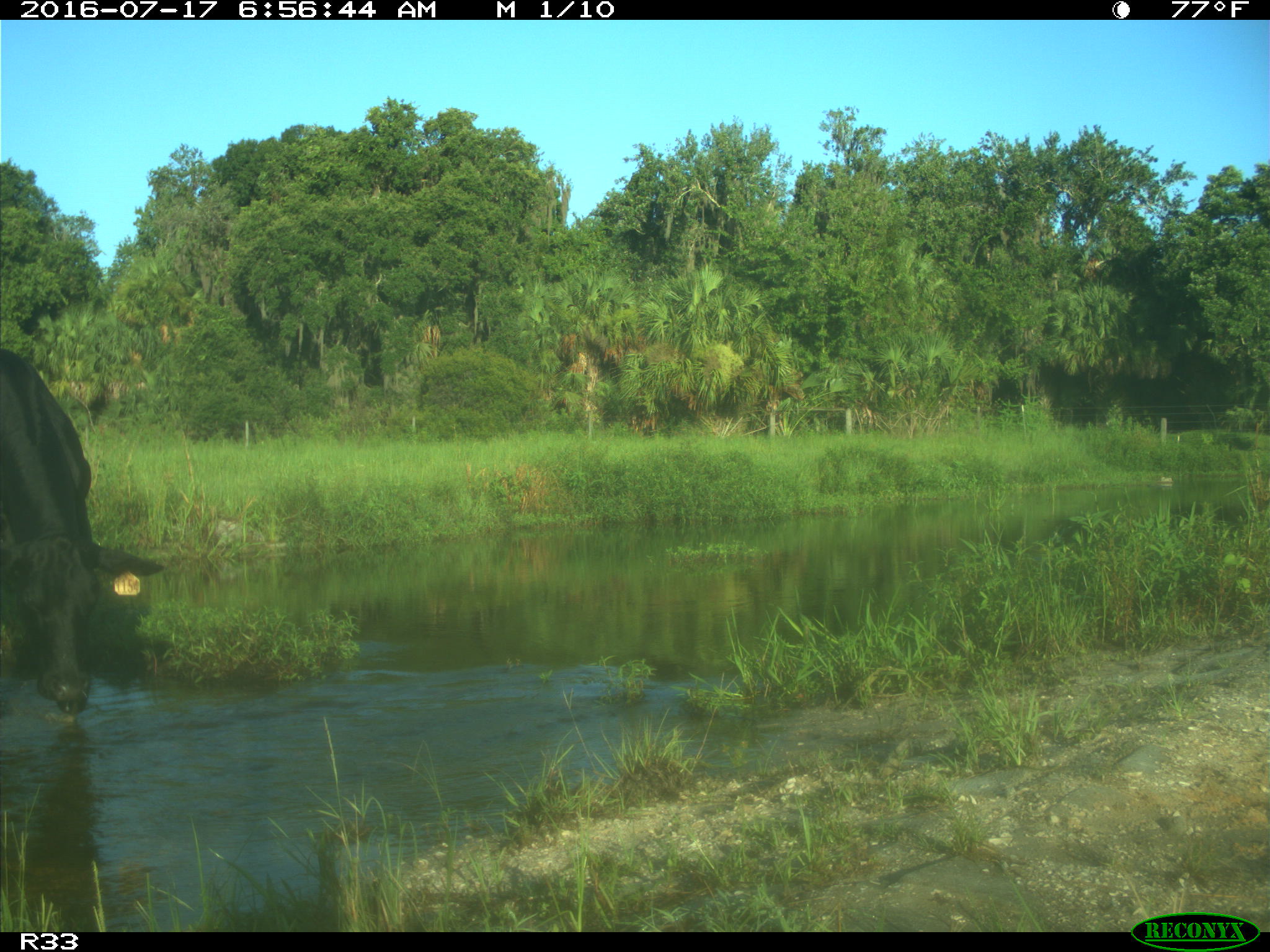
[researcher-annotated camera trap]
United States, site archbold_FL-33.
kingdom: Animalia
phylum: Chordata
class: Mammalia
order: Artiodactyla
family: Bovidae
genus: Bos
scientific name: Bos taurus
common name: domestic cow